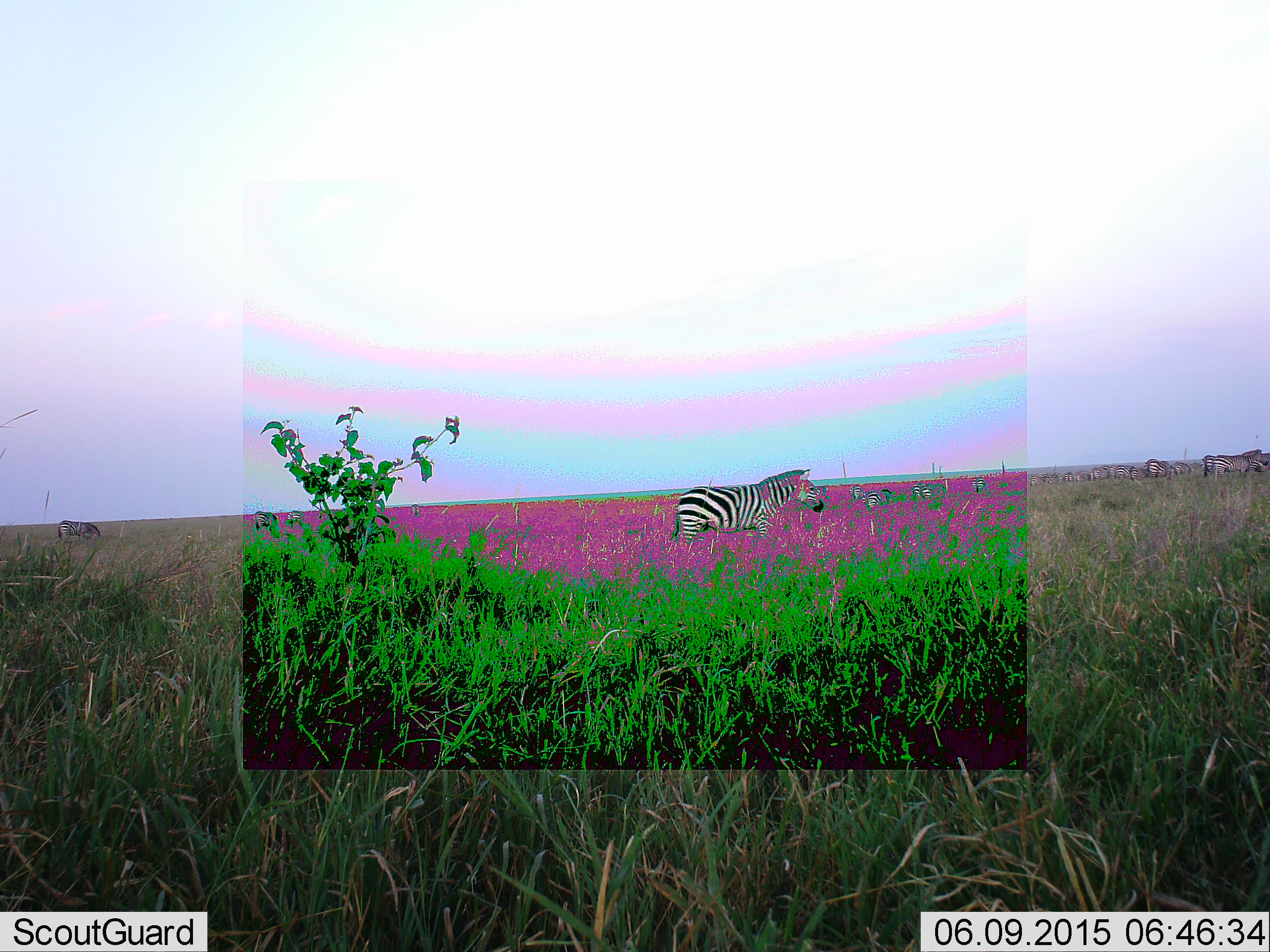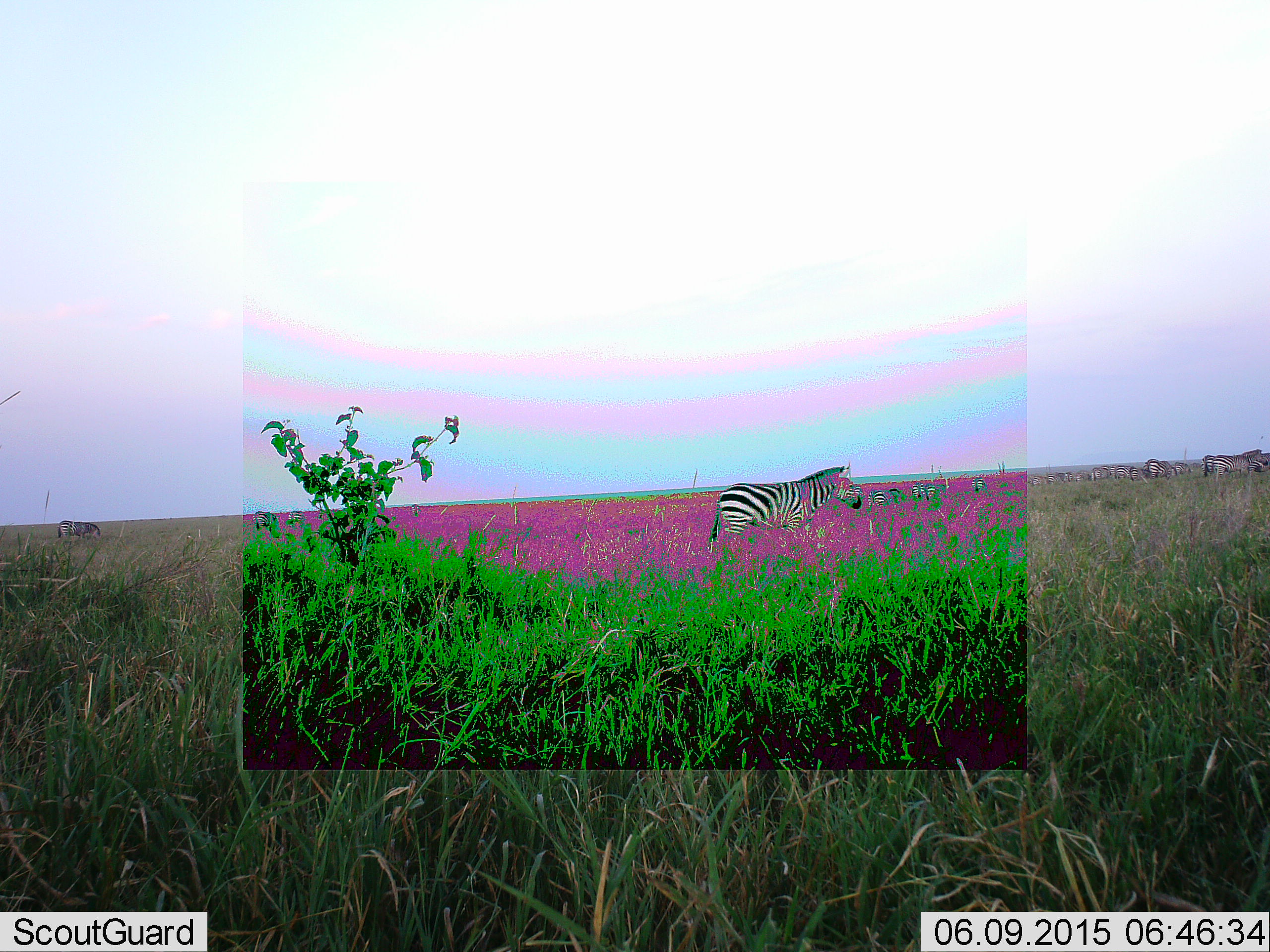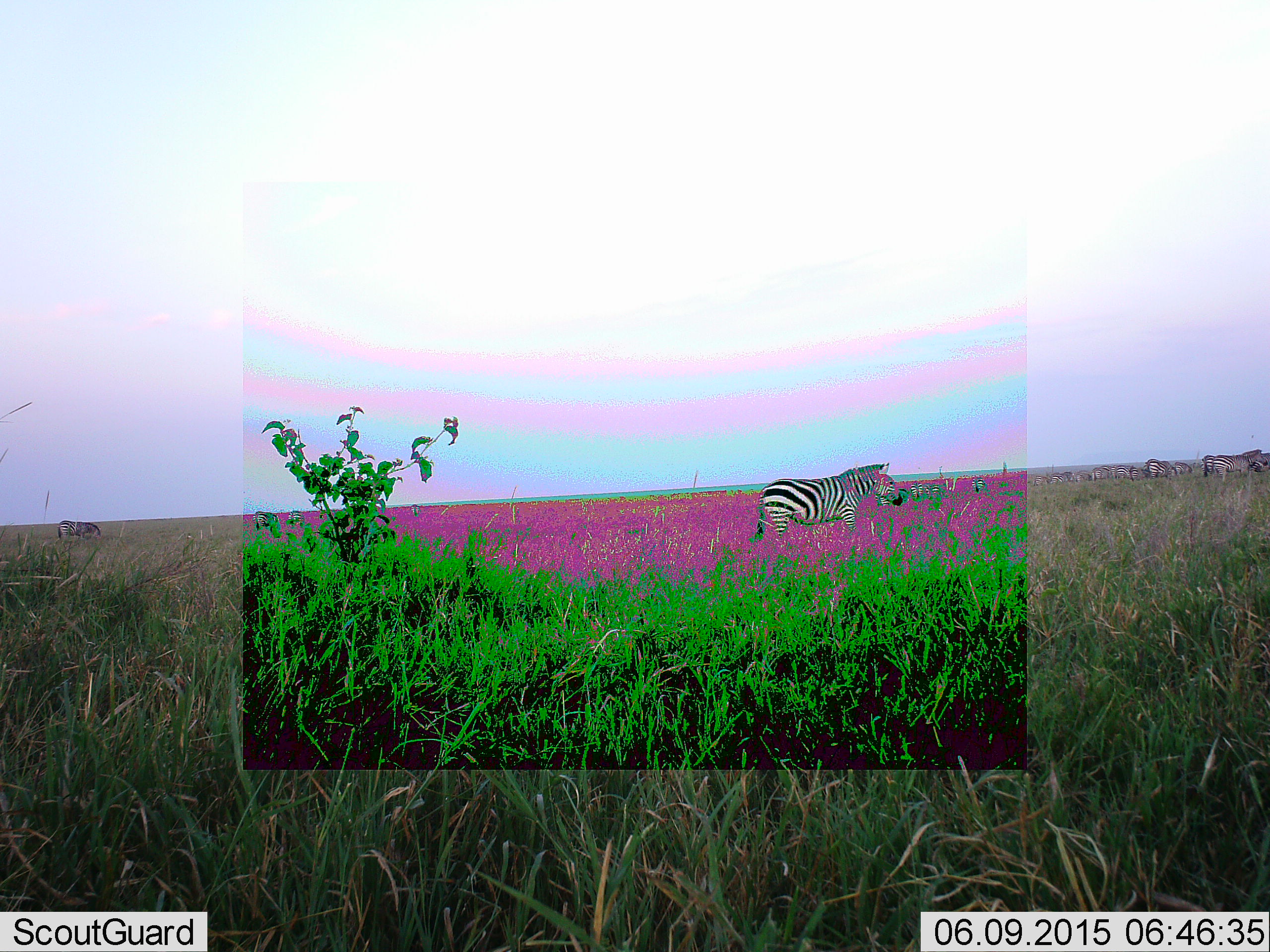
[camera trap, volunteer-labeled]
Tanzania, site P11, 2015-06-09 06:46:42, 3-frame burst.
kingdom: Animalia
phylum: Chordata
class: Mammalia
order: Perissodactyla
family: Equidae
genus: Equus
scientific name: Equus quagga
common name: plains zebra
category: zebra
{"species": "zebra (plains zebra) (Equus quagga)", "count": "11-50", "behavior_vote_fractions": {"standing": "40%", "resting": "0%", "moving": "90%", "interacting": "0%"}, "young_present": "0%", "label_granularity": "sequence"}